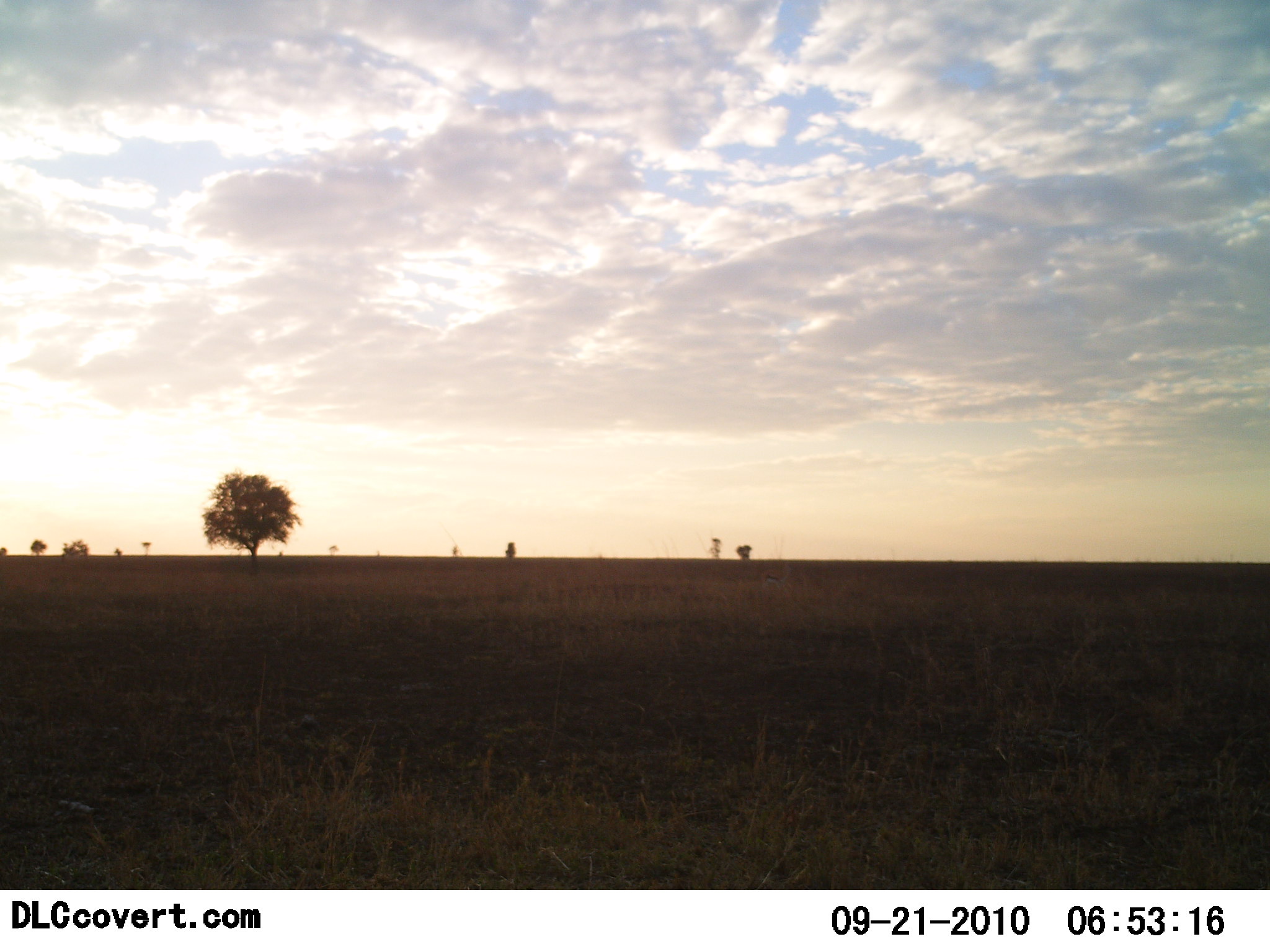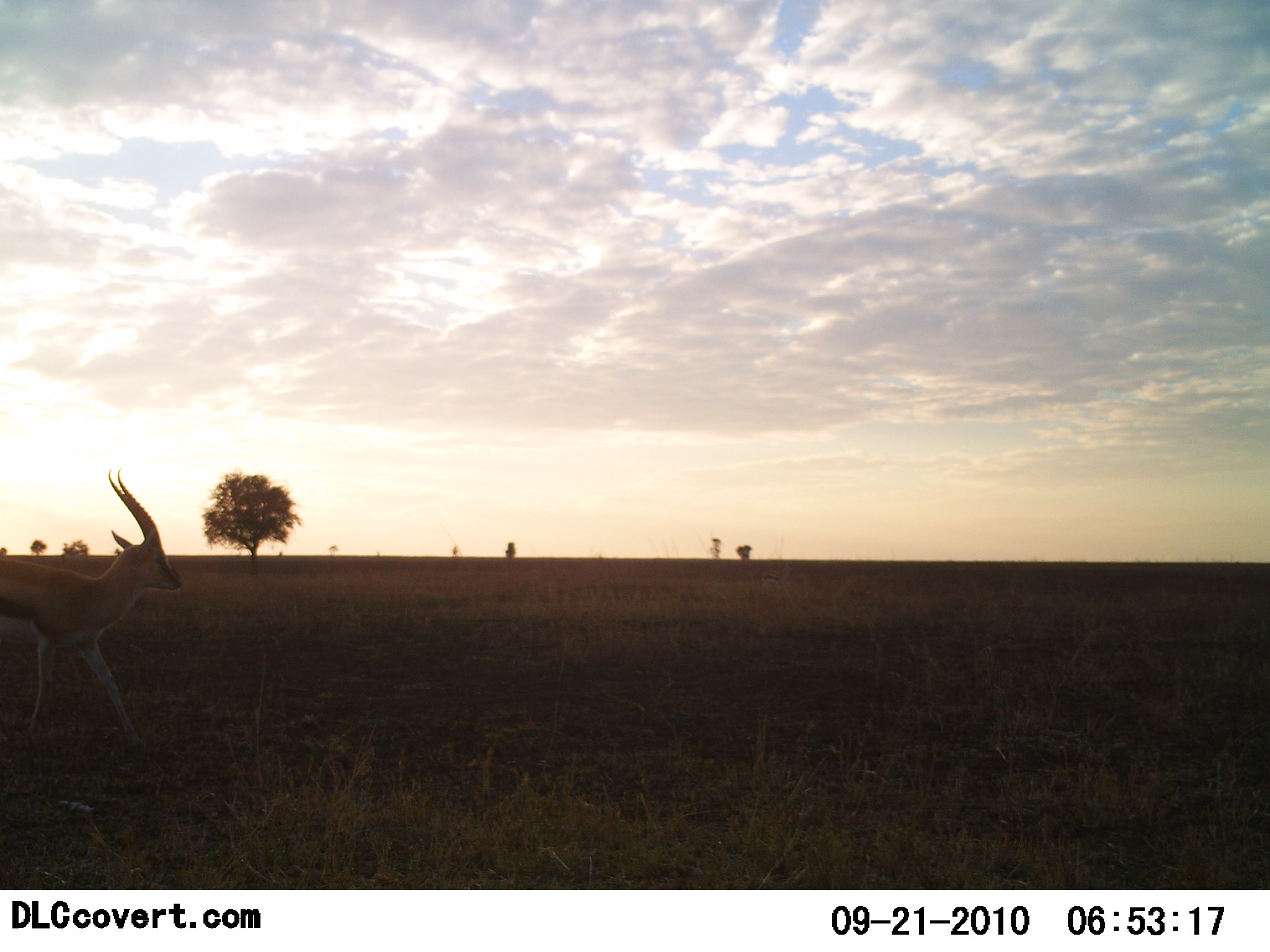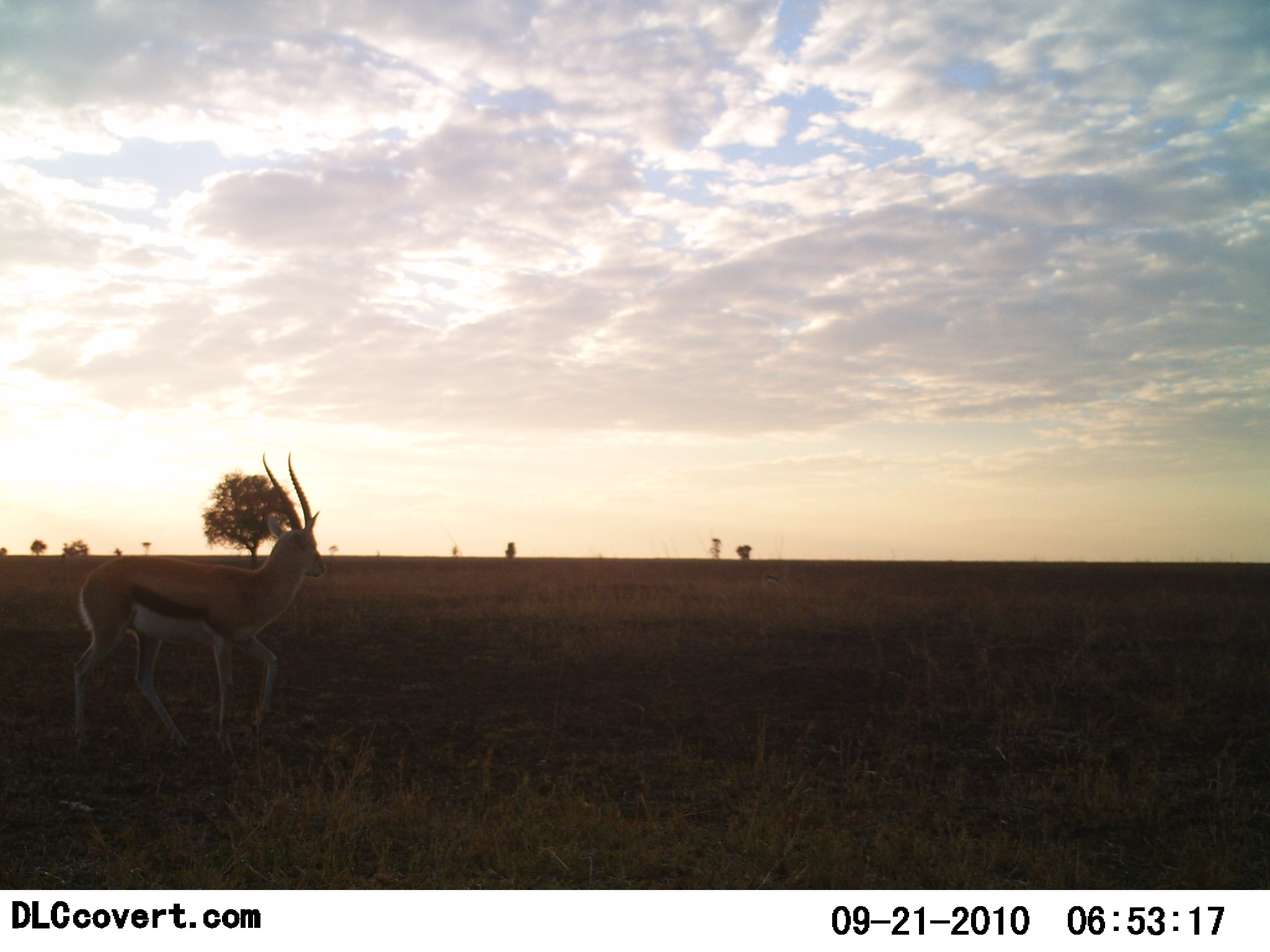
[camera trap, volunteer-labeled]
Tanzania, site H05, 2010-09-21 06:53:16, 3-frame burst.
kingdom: Animalia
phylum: Chordata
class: Mammalia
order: Artiodactyla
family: Bovidae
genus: Eudorcas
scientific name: Eudorcas thomsonii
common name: thomson's gazelle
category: gazellethomsons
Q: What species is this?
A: Gazellethomsons (thomson's gazelle) (Eudorcas thomsonii).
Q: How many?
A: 1.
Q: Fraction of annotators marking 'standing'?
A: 0%.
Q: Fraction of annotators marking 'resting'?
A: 0%.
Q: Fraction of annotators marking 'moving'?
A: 100%.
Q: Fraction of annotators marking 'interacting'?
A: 0%.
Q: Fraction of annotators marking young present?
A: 0%.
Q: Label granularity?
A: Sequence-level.